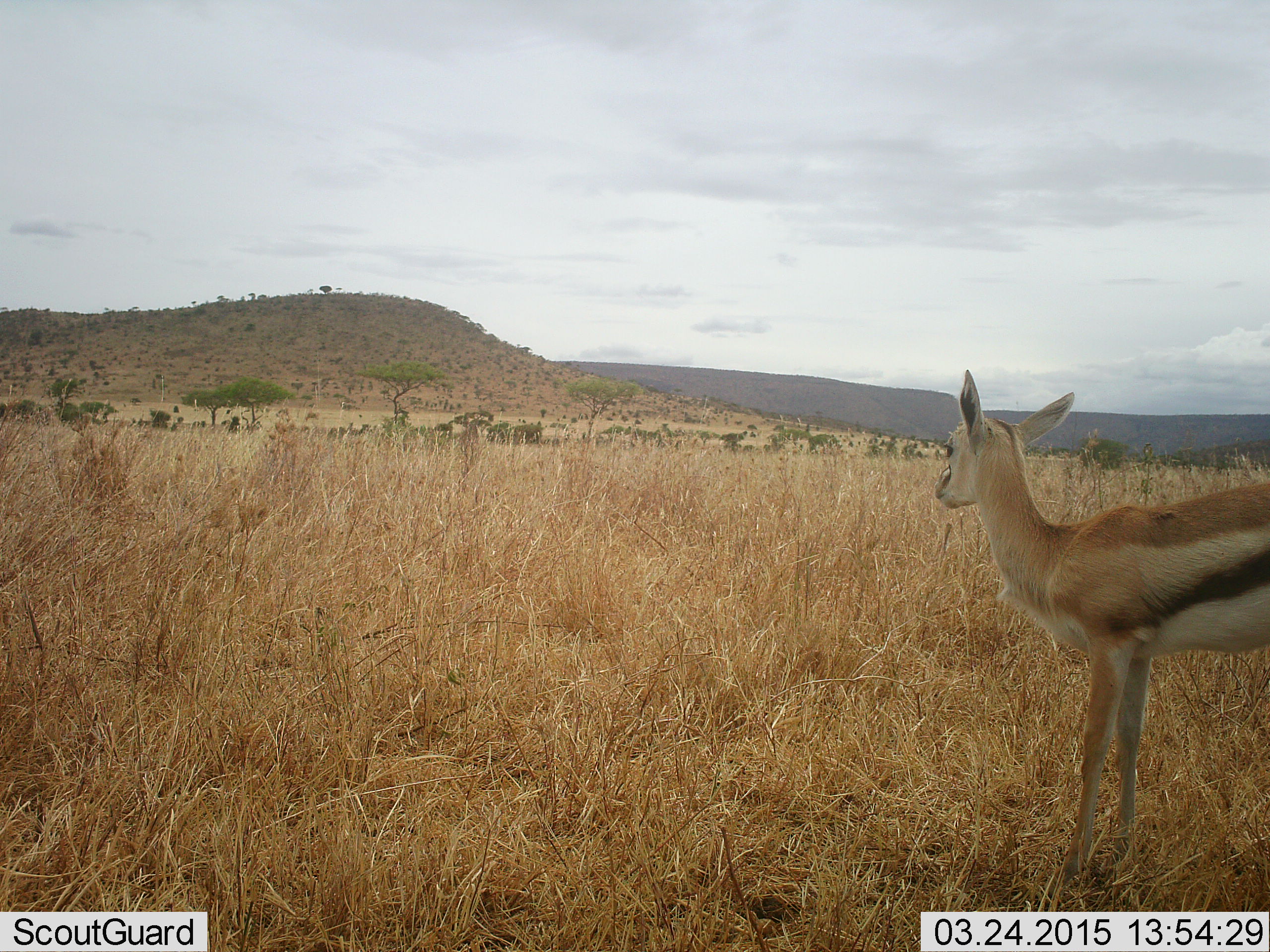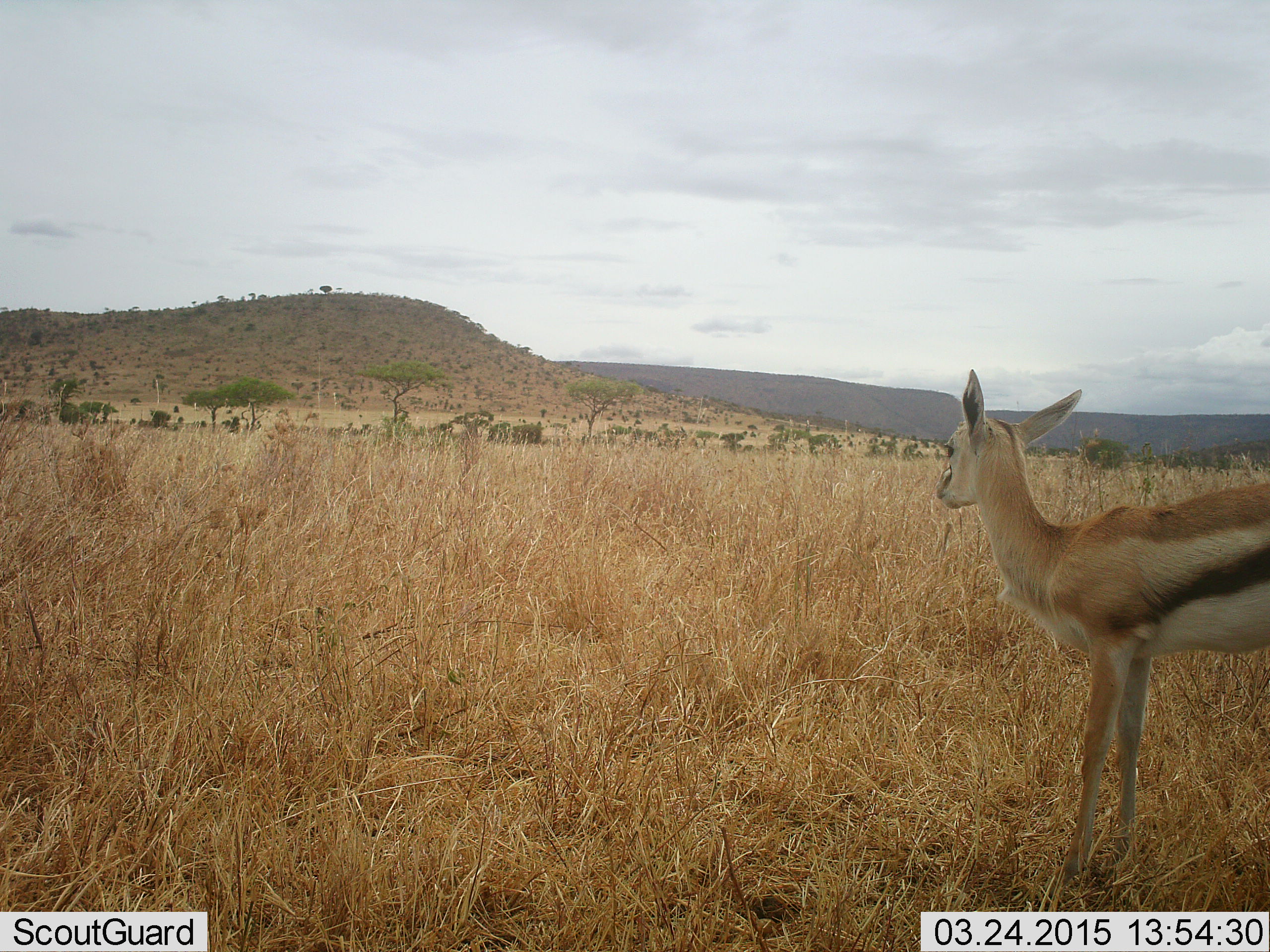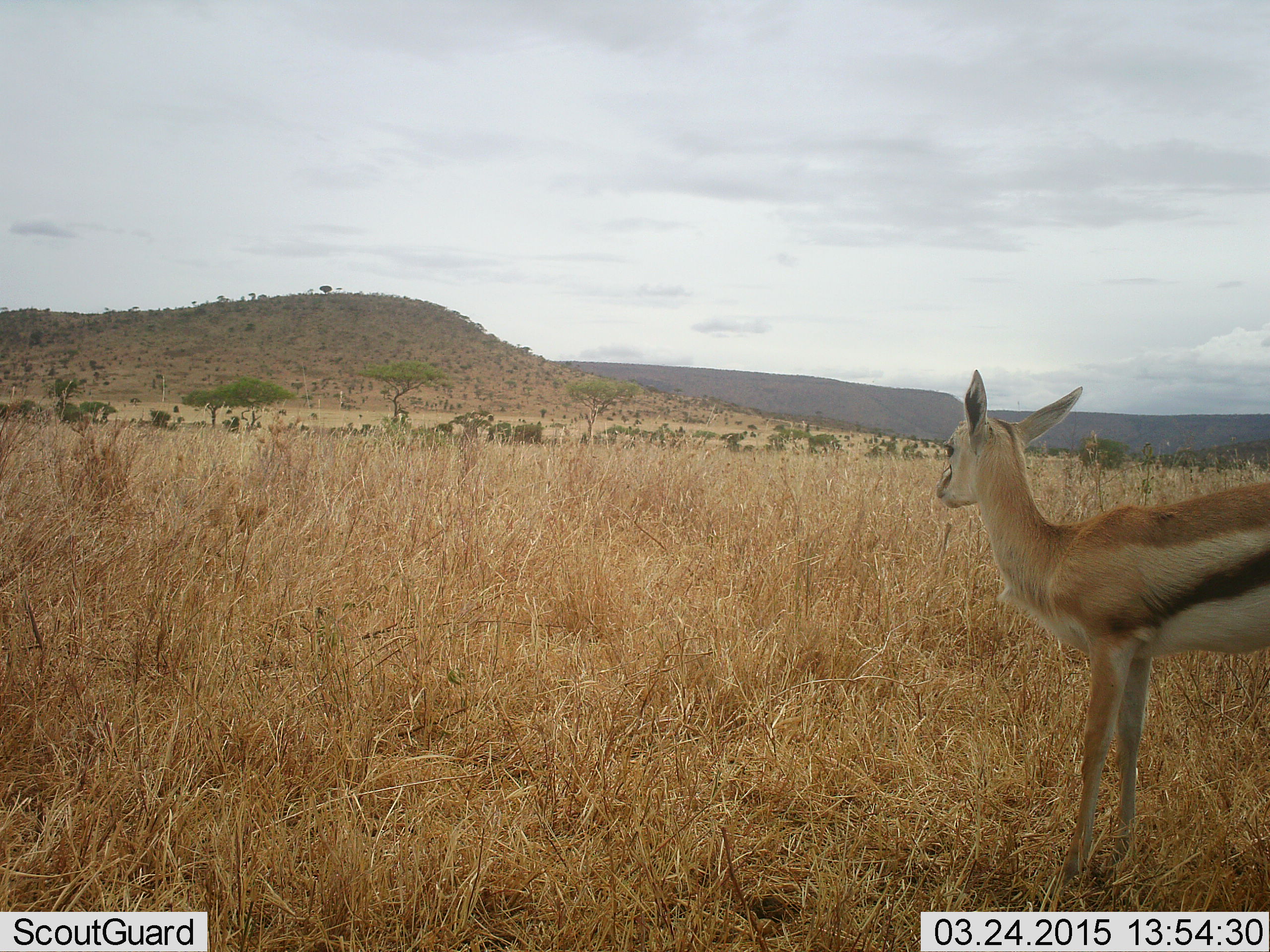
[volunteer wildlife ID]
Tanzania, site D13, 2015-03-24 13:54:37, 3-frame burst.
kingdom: Animalia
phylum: Chordata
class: Mammalia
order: Artiodactyla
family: Bovidae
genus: Eudorcas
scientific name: Eudorcas thomsonii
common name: thomson's gazelle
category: gazellethomsons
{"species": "gazellethomsons (thomson's gazelle) (Eudorcas thomsonii)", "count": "1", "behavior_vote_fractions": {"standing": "100%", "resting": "0%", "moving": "0%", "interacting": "0%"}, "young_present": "10%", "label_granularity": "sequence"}